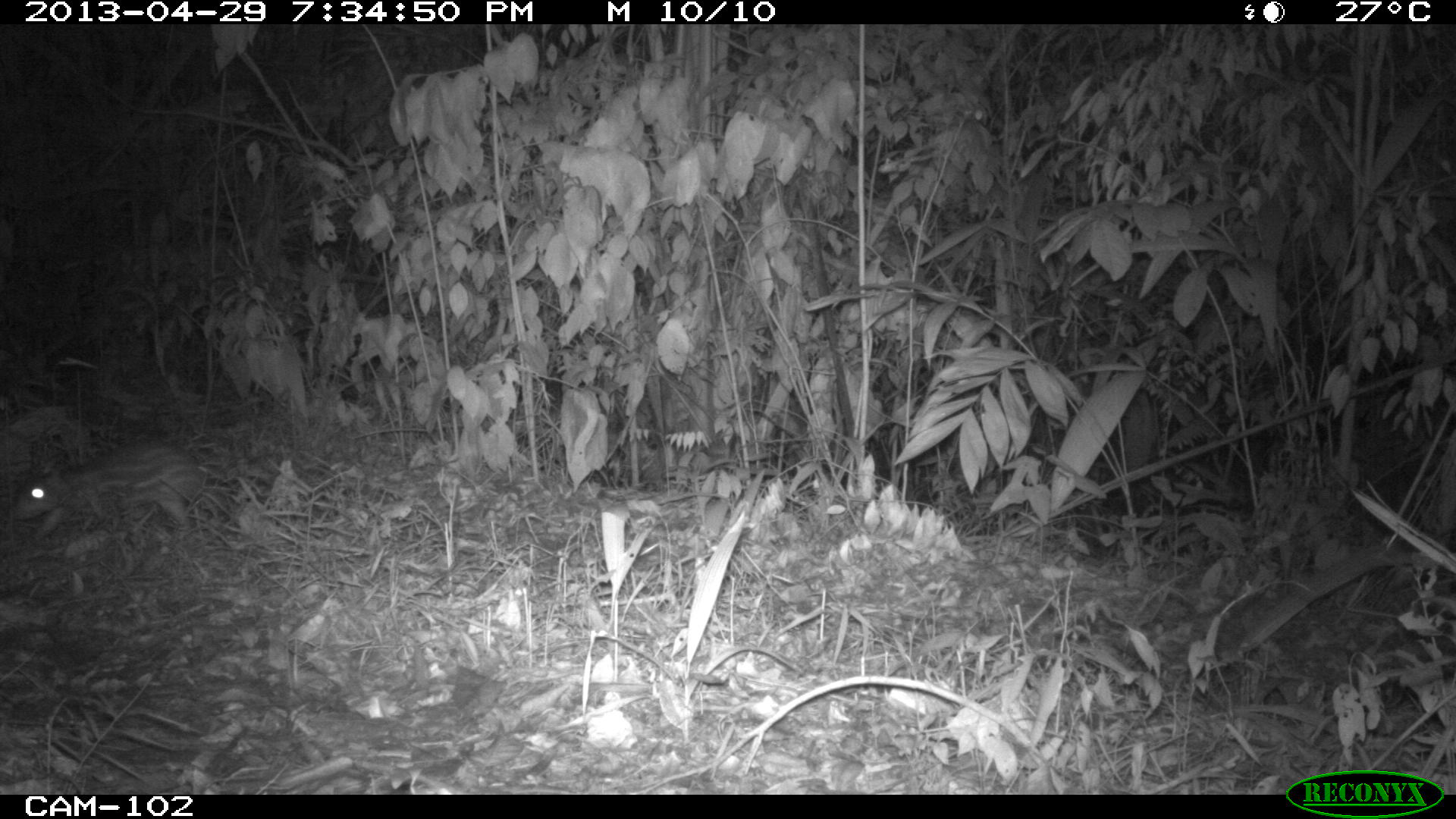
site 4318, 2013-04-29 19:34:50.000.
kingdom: Animalia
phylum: Chordata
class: Mammalia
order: Rodentia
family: Cuniculidae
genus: Cuniculus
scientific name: Cuniculus paca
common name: lowland paca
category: agouti paca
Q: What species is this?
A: Agouti paca (lowland paca) (Cuniculus paca).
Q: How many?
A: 2.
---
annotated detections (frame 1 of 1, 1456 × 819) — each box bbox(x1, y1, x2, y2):
agouti paca: bbox(10, 438, 206, 542)